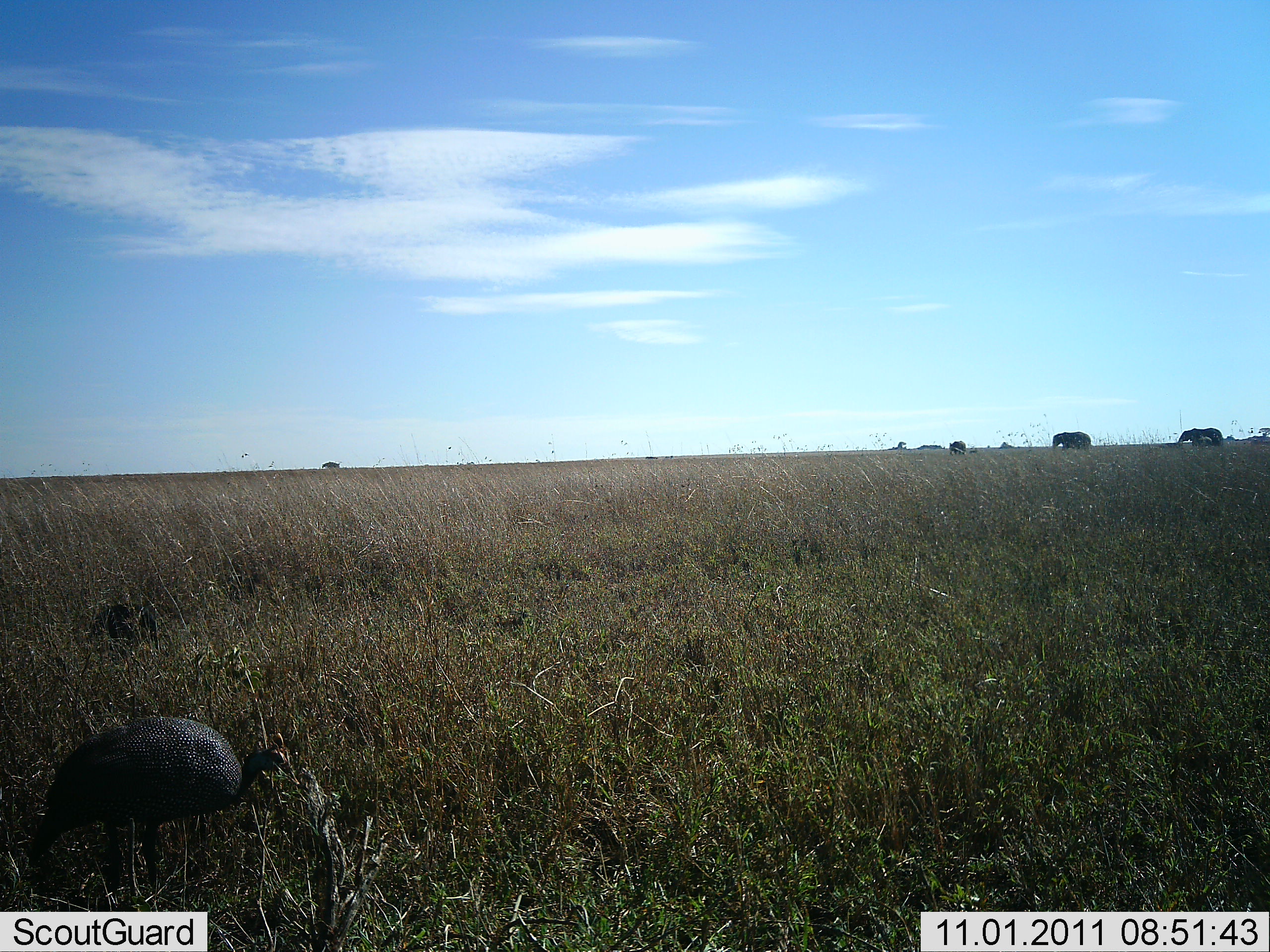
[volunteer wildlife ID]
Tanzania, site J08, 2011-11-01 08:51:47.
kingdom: Animalia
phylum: Chordata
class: Mammalia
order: Proboscidea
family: Elephantidae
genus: Loxodonta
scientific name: Loxodonta africana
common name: african bush elephant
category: elephant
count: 3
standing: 54%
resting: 0%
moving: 46%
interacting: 0%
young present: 0%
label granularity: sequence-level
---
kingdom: Animalia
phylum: Chordata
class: Aves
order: Galliformes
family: Numididae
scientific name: Numididae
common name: guinea fowl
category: guineafowl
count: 1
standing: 88%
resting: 0%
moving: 12%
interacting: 0%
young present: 0%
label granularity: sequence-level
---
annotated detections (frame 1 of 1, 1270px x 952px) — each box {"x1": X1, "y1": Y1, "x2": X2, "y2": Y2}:
animal: {"x1": 24, "y1": 717, "x2": 301, "y2": 913}; {"x1": 28, "y1": 716, "x2": 300, "y2": 911}